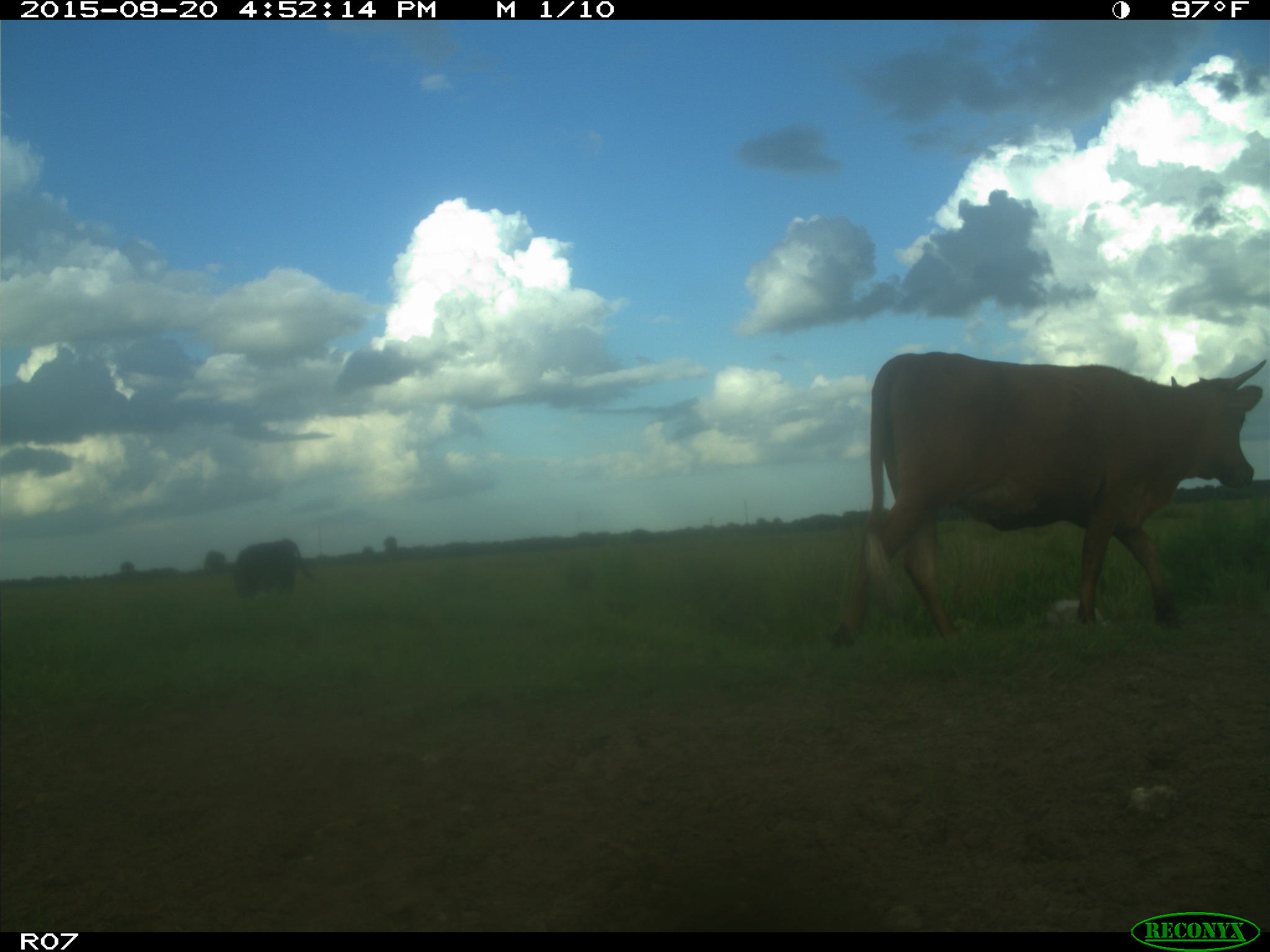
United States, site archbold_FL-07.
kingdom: Animalia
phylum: Chordata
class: Mammalia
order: Artiodactyla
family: Bovidae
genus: Bos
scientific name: Bos taurus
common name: domestic cow